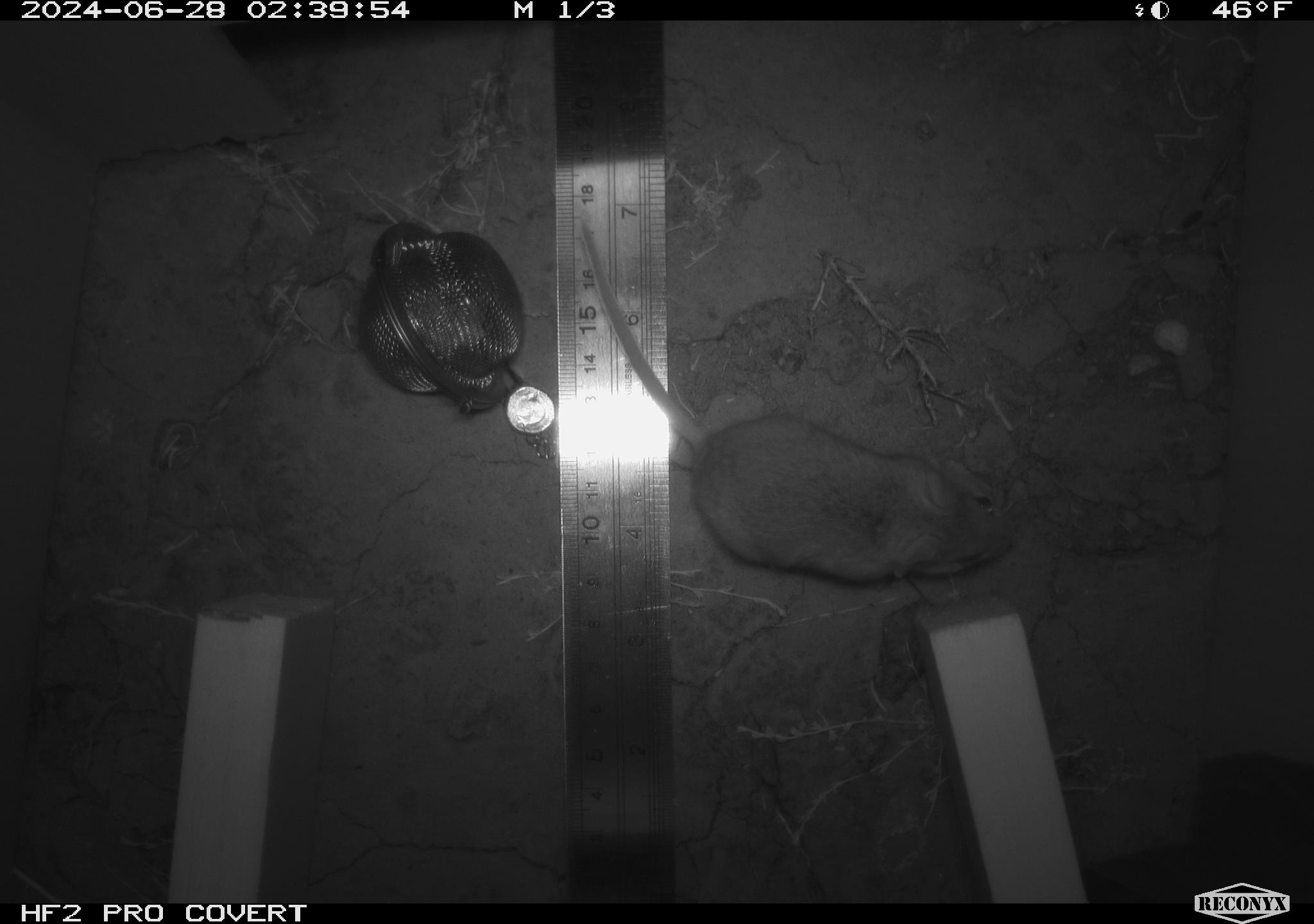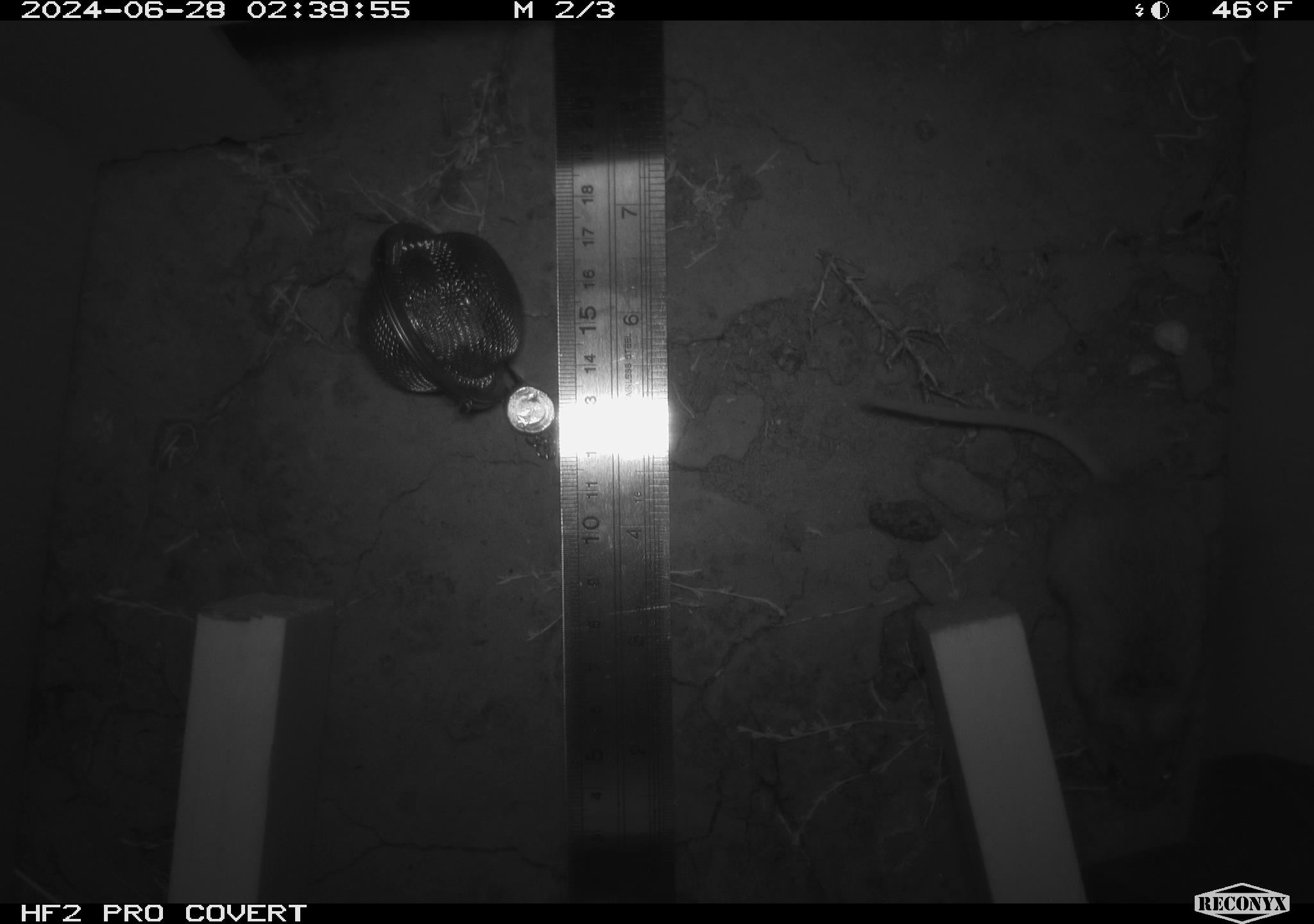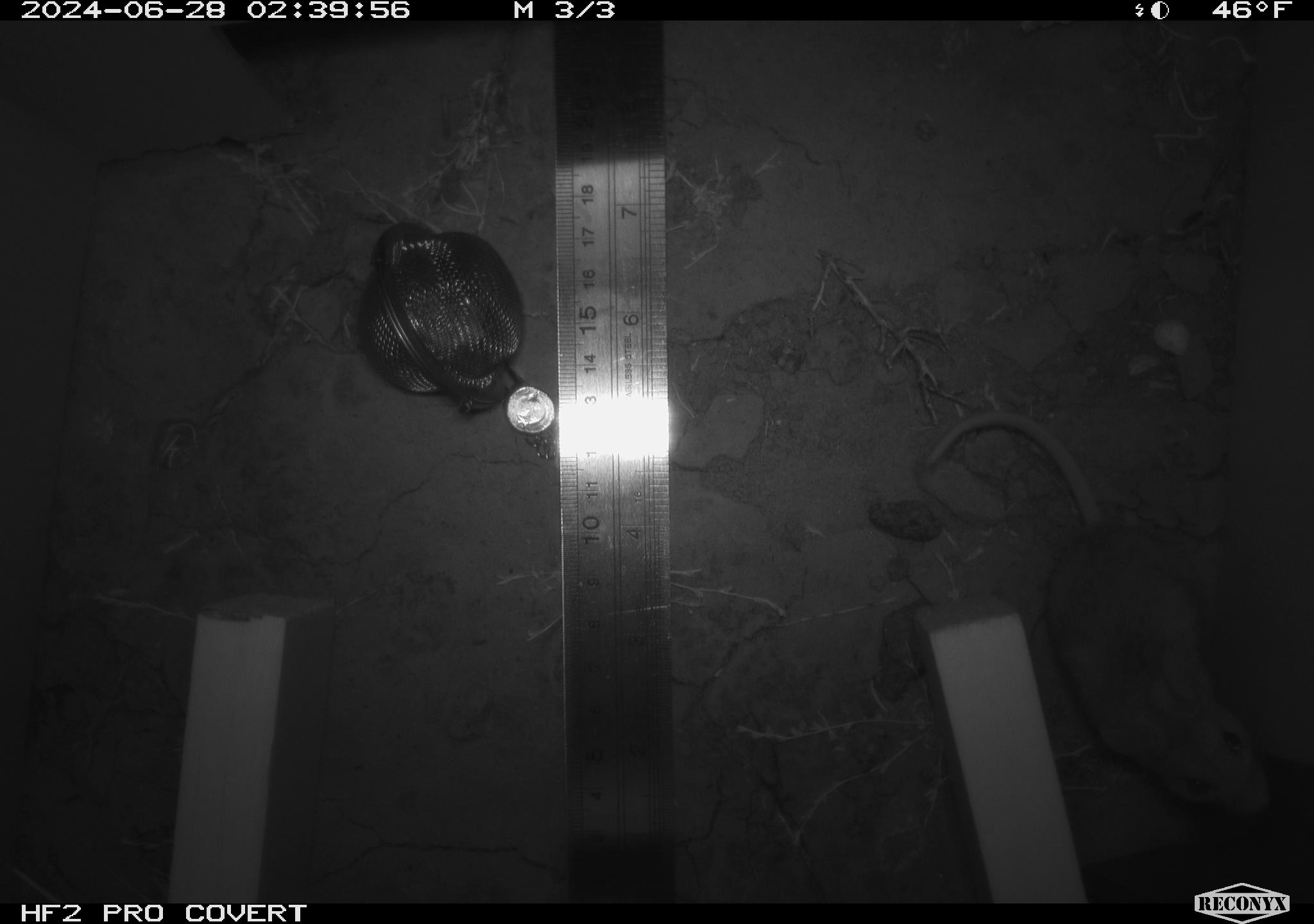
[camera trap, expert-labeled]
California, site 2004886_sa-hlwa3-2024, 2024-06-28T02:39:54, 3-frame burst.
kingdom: Animalia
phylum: Chordata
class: Mammalia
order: Rodentia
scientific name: Rodentia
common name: mouse species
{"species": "mouse species (Rodentia)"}